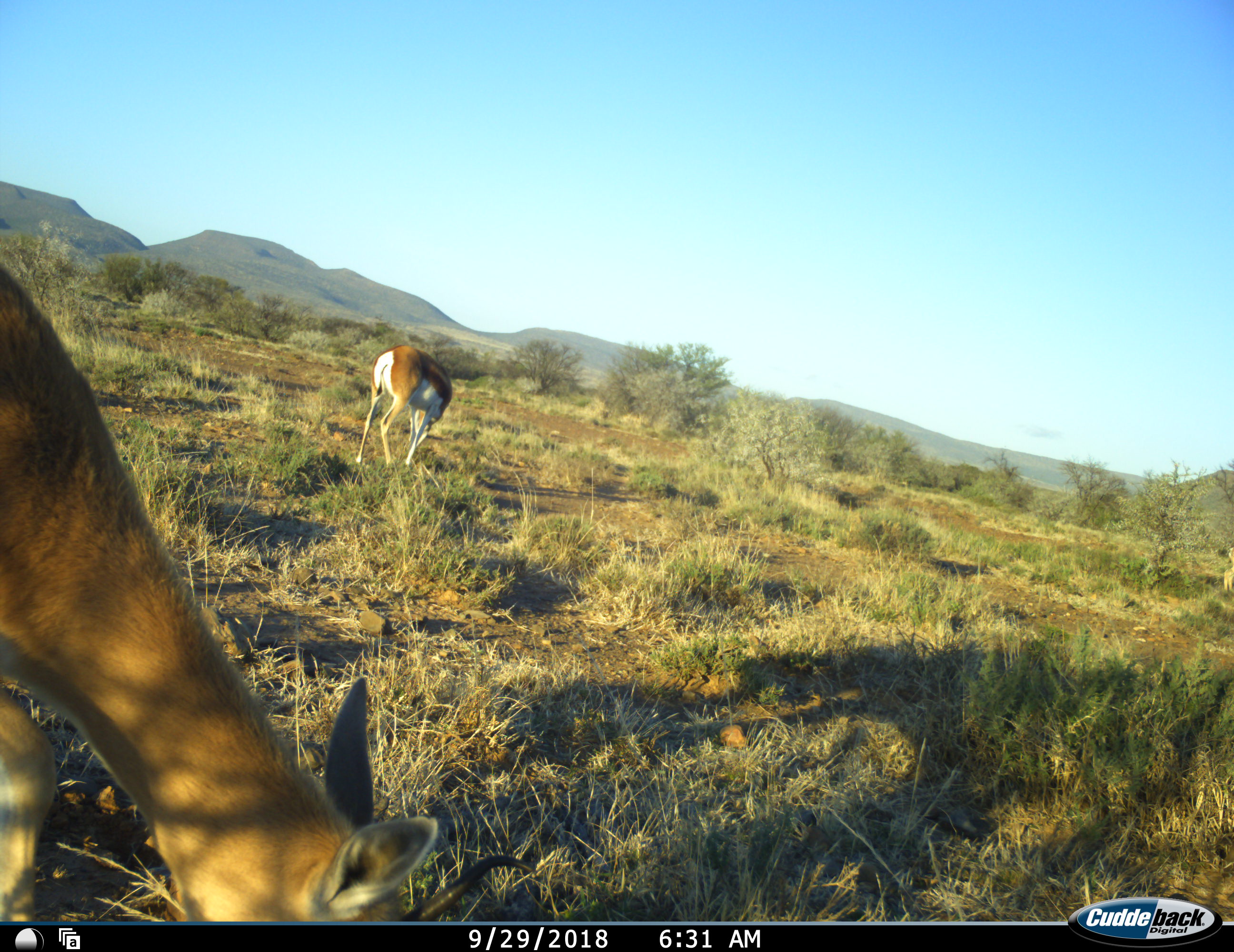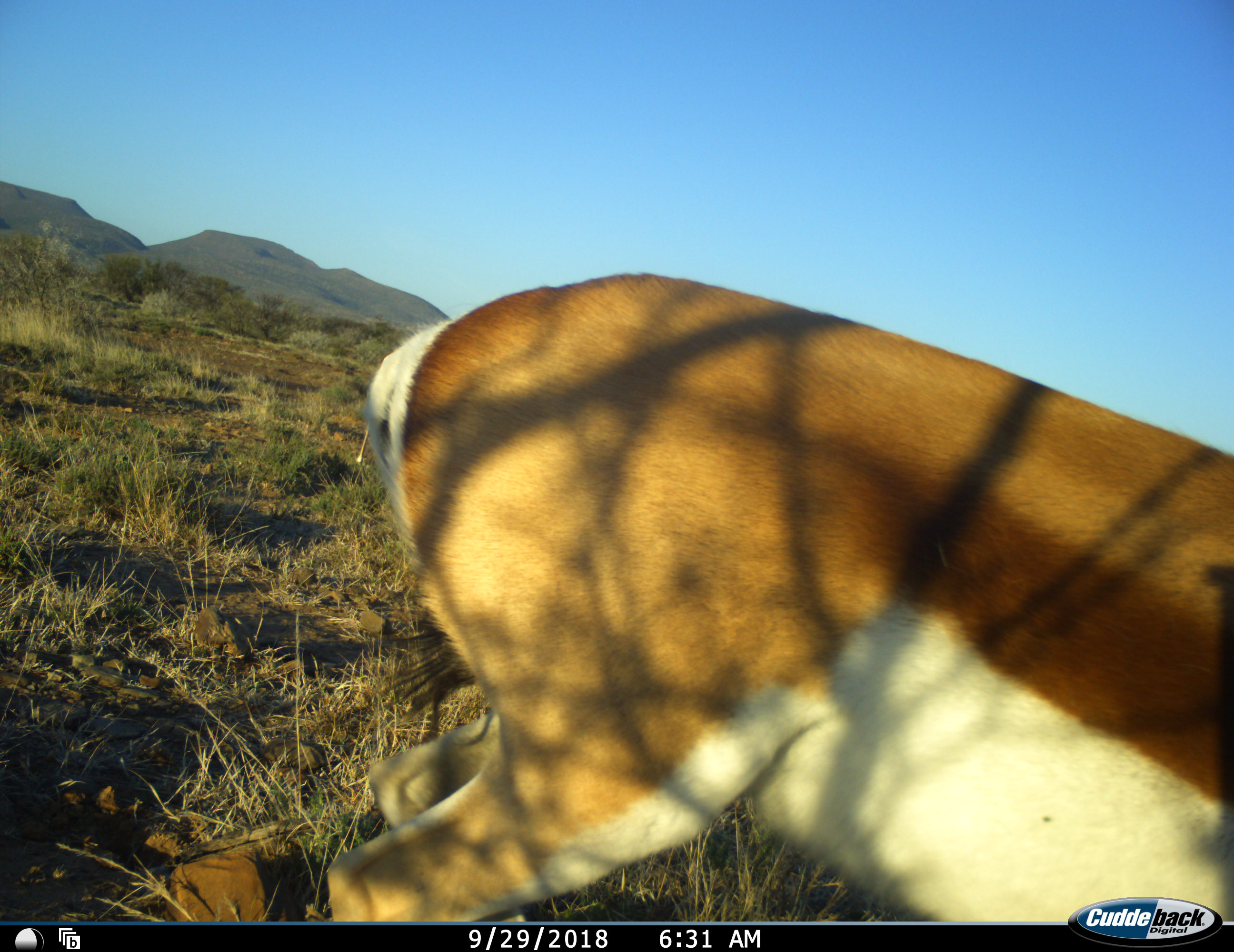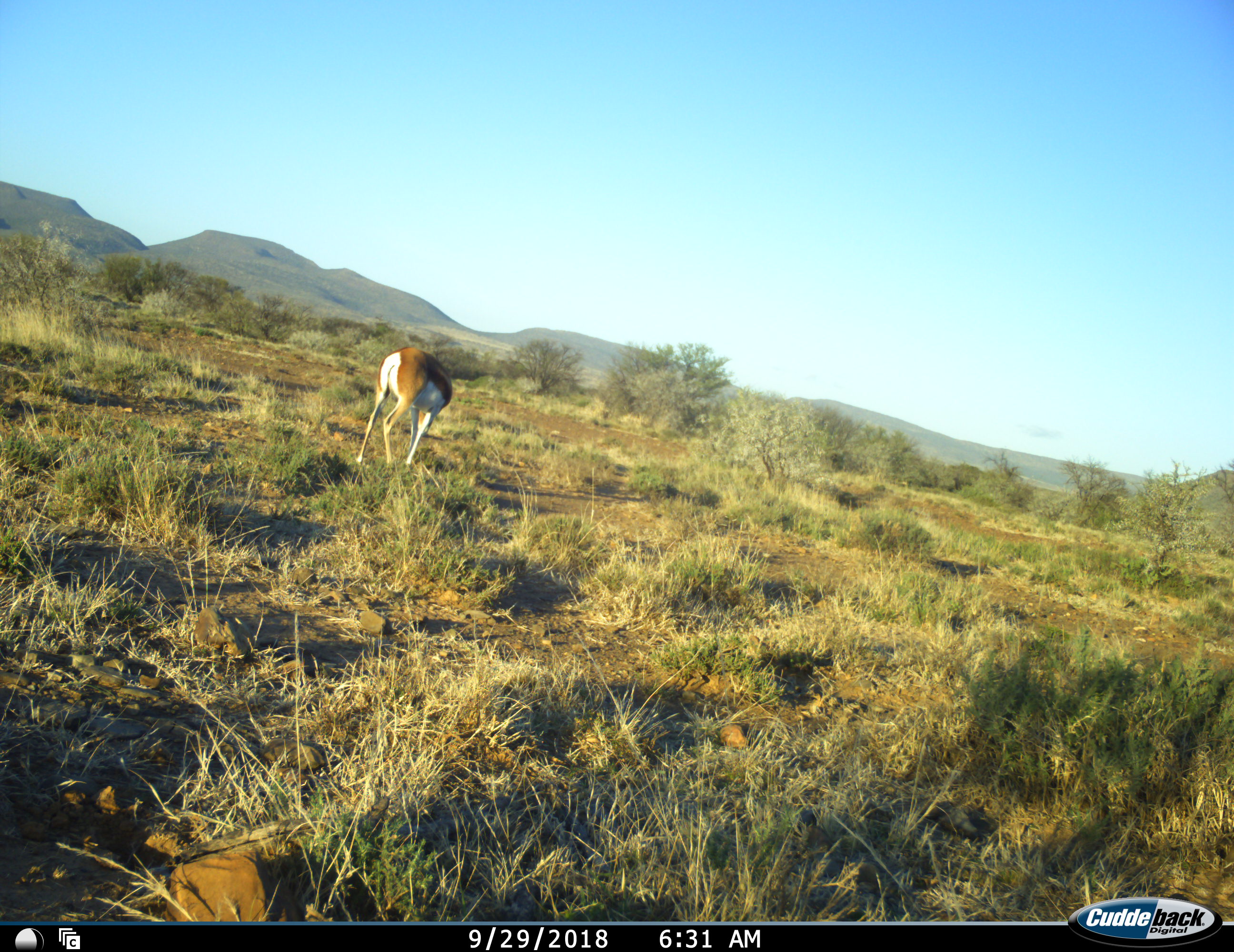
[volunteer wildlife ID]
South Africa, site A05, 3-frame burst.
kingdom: Animalia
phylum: Chordata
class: Mammalia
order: Artiodactyla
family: Bovidae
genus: Antidorcas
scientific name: Antidorcas marsupialis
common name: springbok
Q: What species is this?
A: Springbok (Antidorcas marsupialis).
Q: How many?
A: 2.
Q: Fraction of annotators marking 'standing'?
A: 22%.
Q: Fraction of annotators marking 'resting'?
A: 0%.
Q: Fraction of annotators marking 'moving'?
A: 78%.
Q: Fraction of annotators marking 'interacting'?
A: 0%.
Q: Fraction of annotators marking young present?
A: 0%.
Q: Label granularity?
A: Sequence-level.